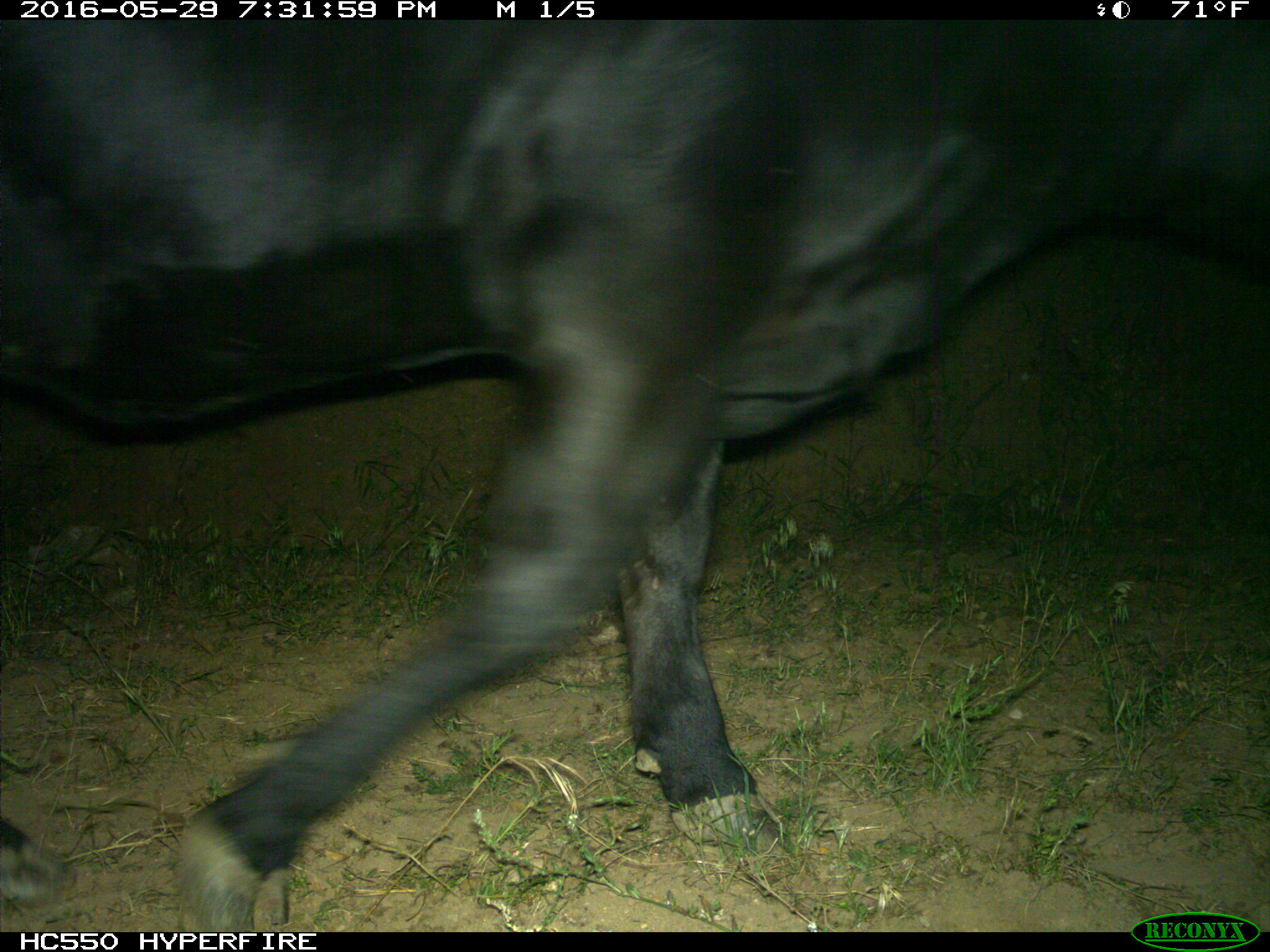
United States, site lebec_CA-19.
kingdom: Animalia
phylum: Chordata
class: Mammalia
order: Artiodactyla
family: Bovidae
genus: Bos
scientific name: Bos taurus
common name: domestic cow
Bos taurus (domestic cow).